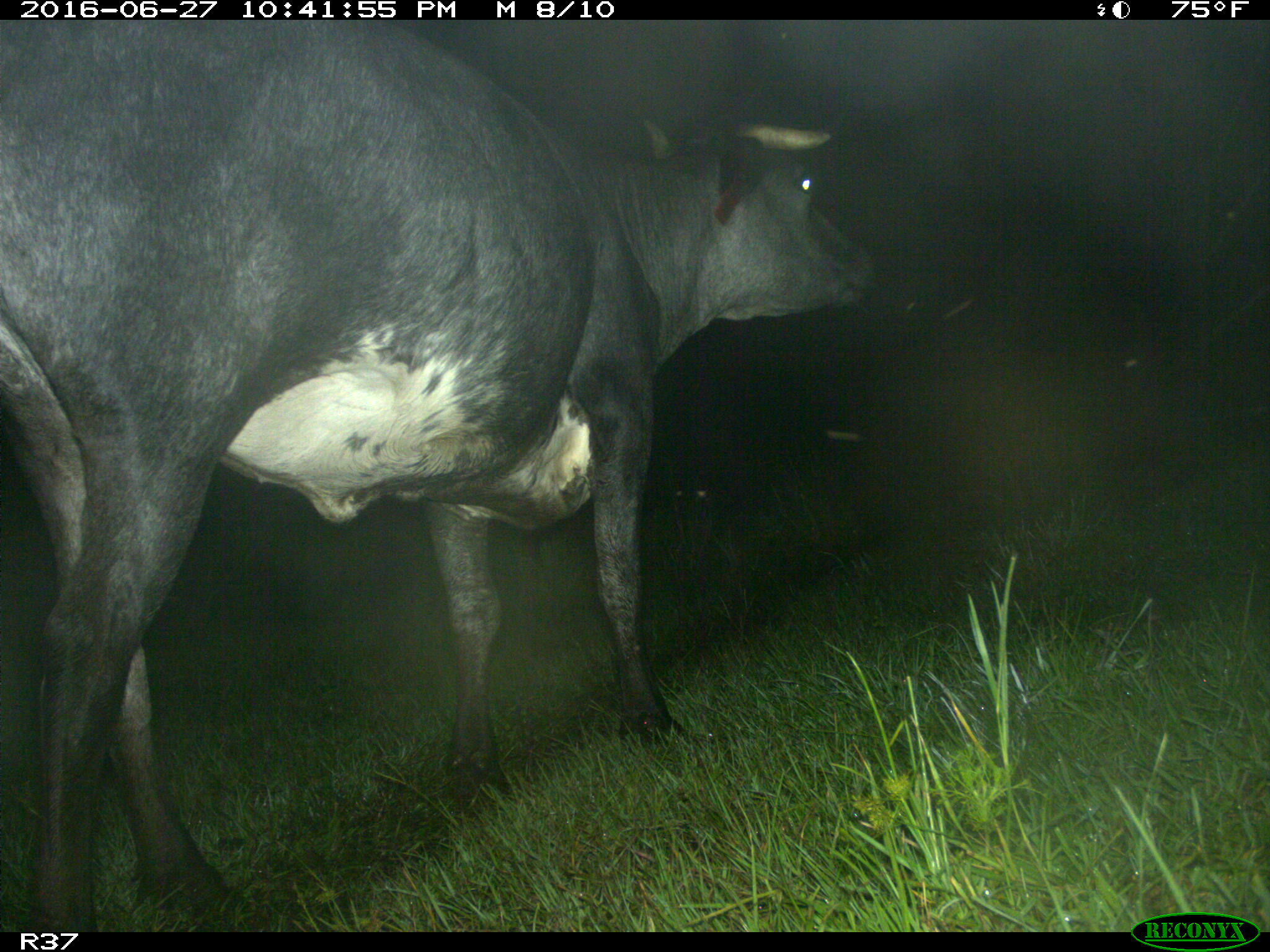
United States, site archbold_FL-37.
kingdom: Animalia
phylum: Chordata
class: Mammalia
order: Artiodactyla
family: Bovidae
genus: Bos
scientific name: Bos taurus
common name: domestic cow